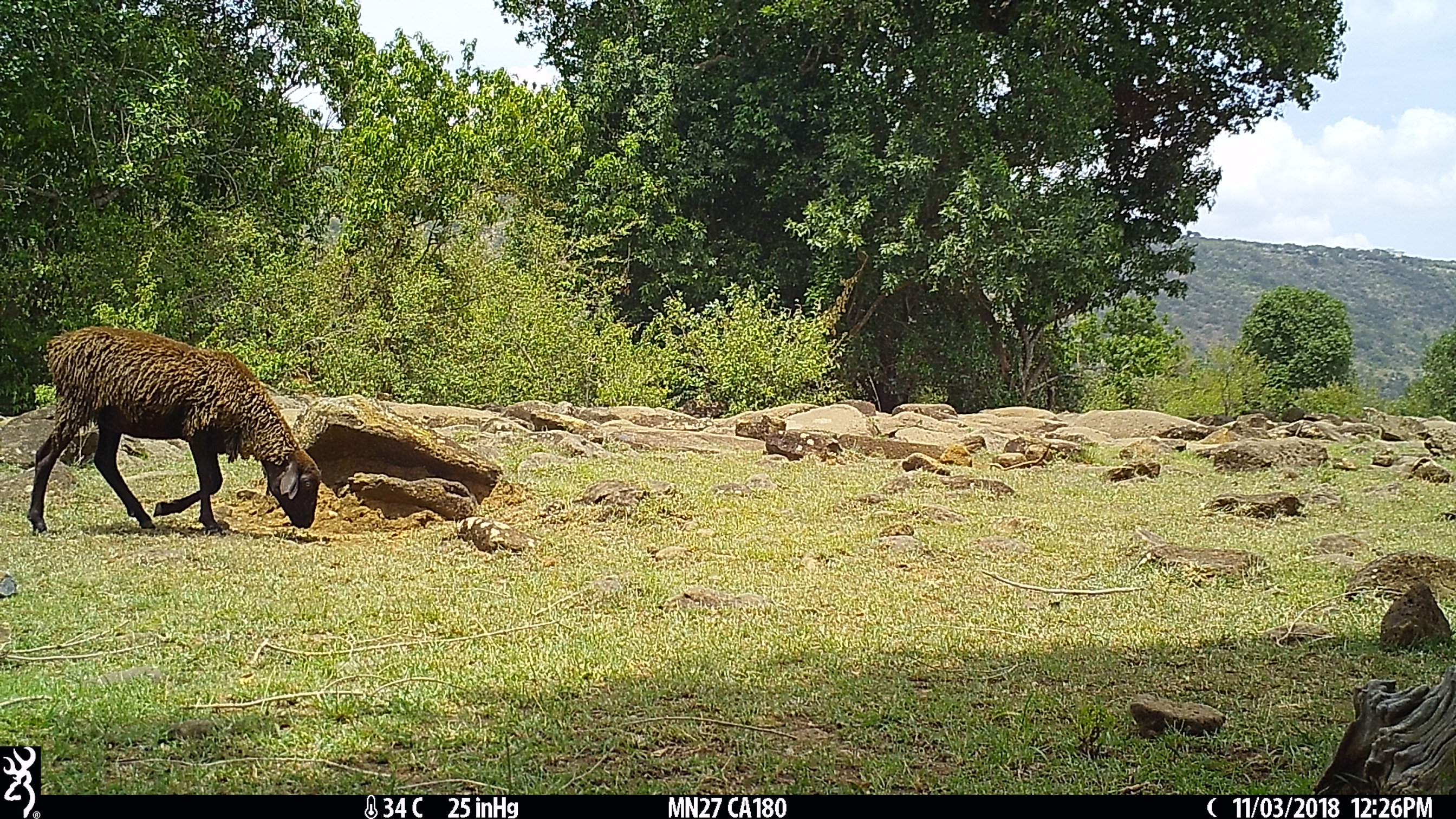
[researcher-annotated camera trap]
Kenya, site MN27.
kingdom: Animalia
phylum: Chordata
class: Mammalia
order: Artiodactyla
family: Bovidae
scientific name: Bovidae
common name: sheep or goat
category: shoat